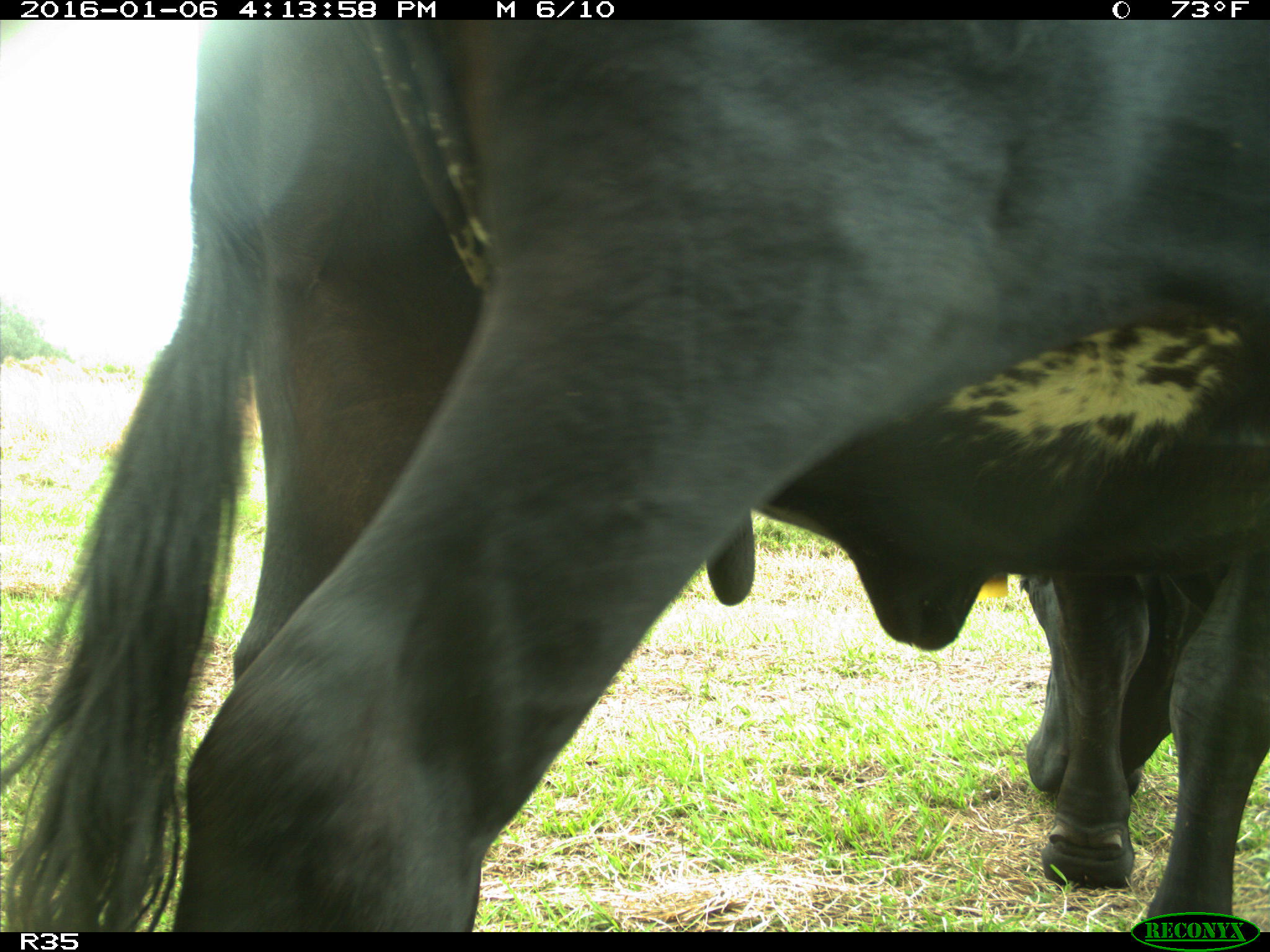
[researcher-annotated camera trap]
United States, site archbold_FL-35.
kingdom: Animalia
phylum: Chordata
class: Mammalia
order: Artiodactyla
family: Bovidae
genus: Bos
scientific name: Bos taurus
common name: domestic cow